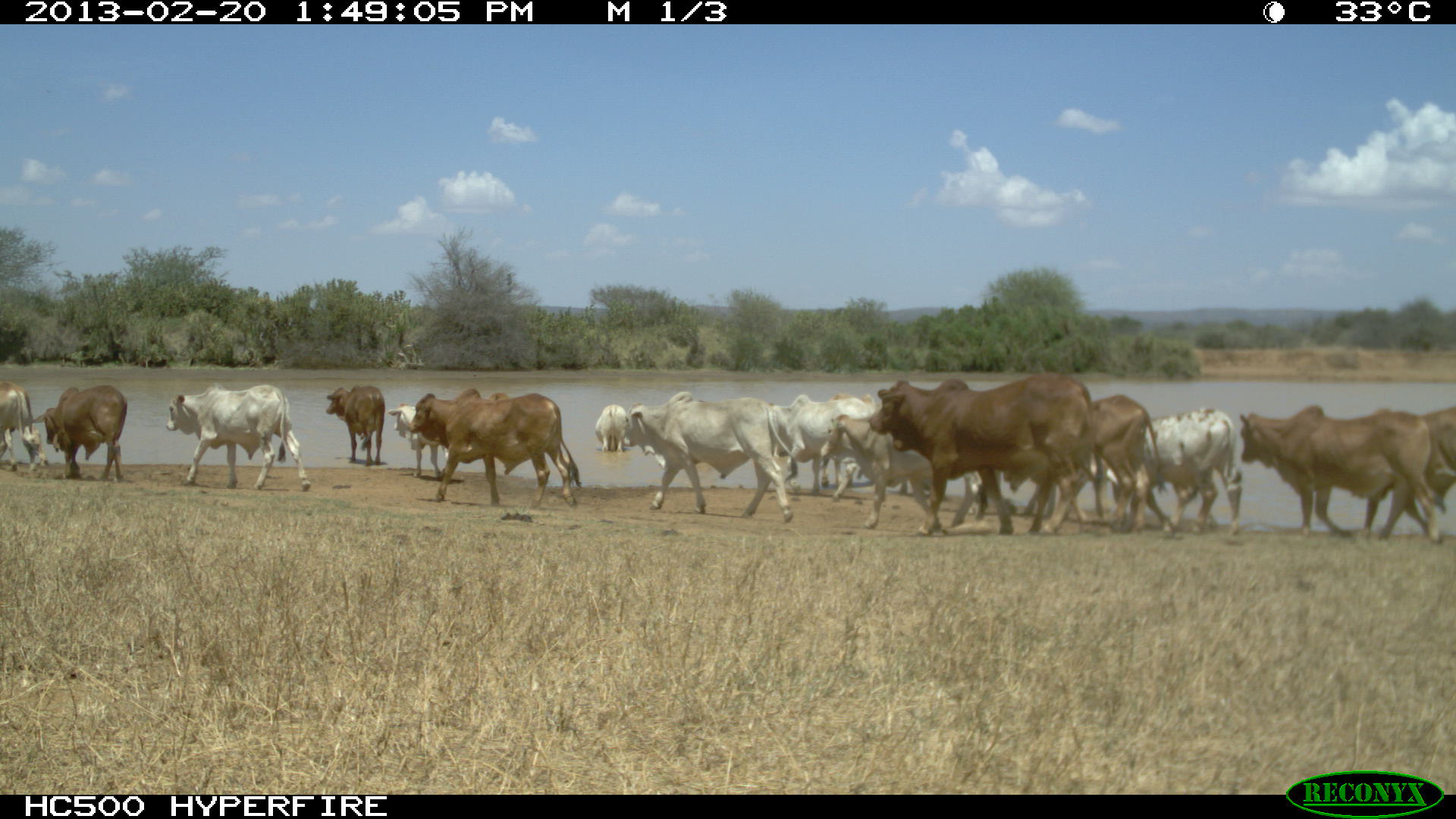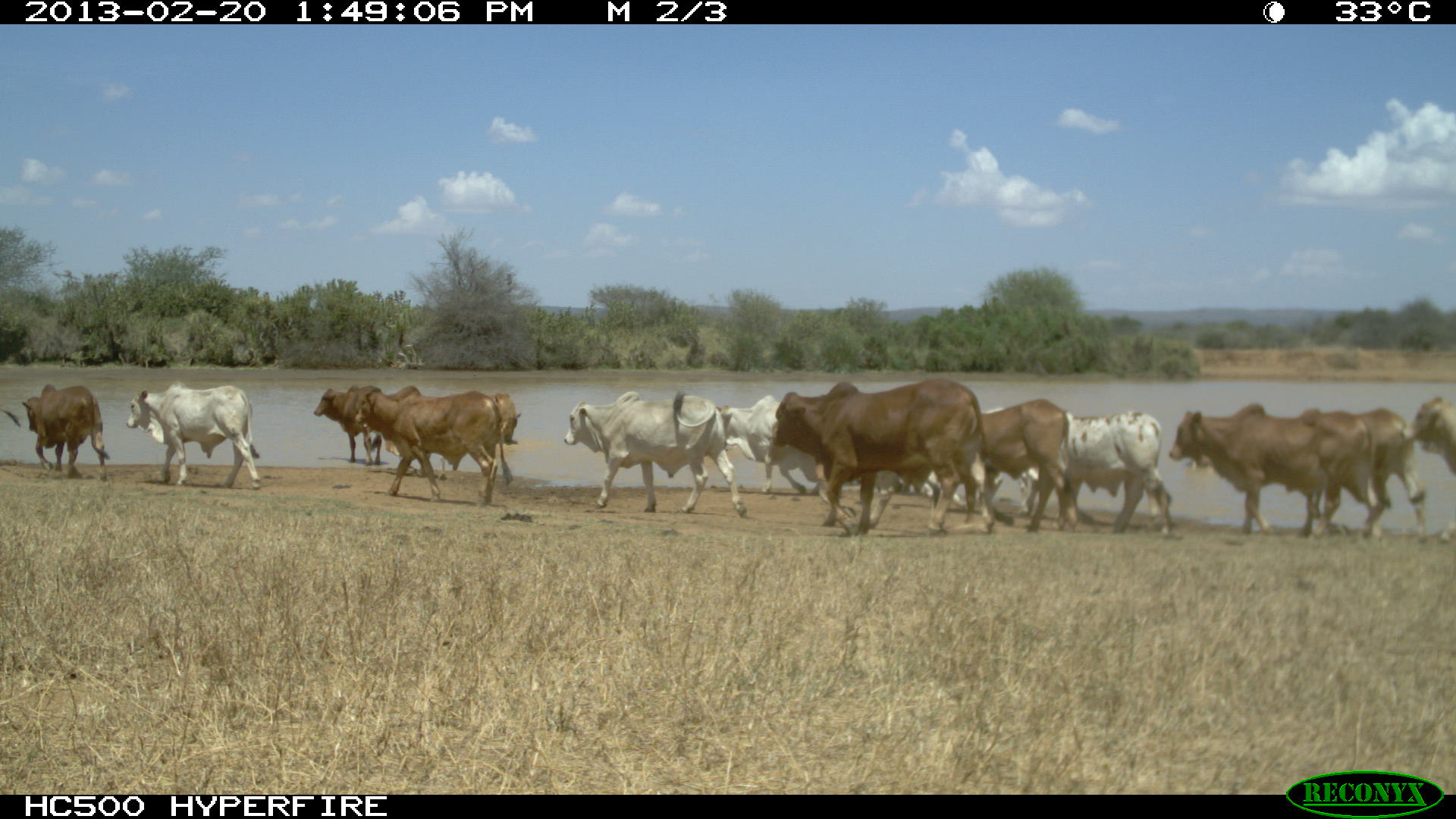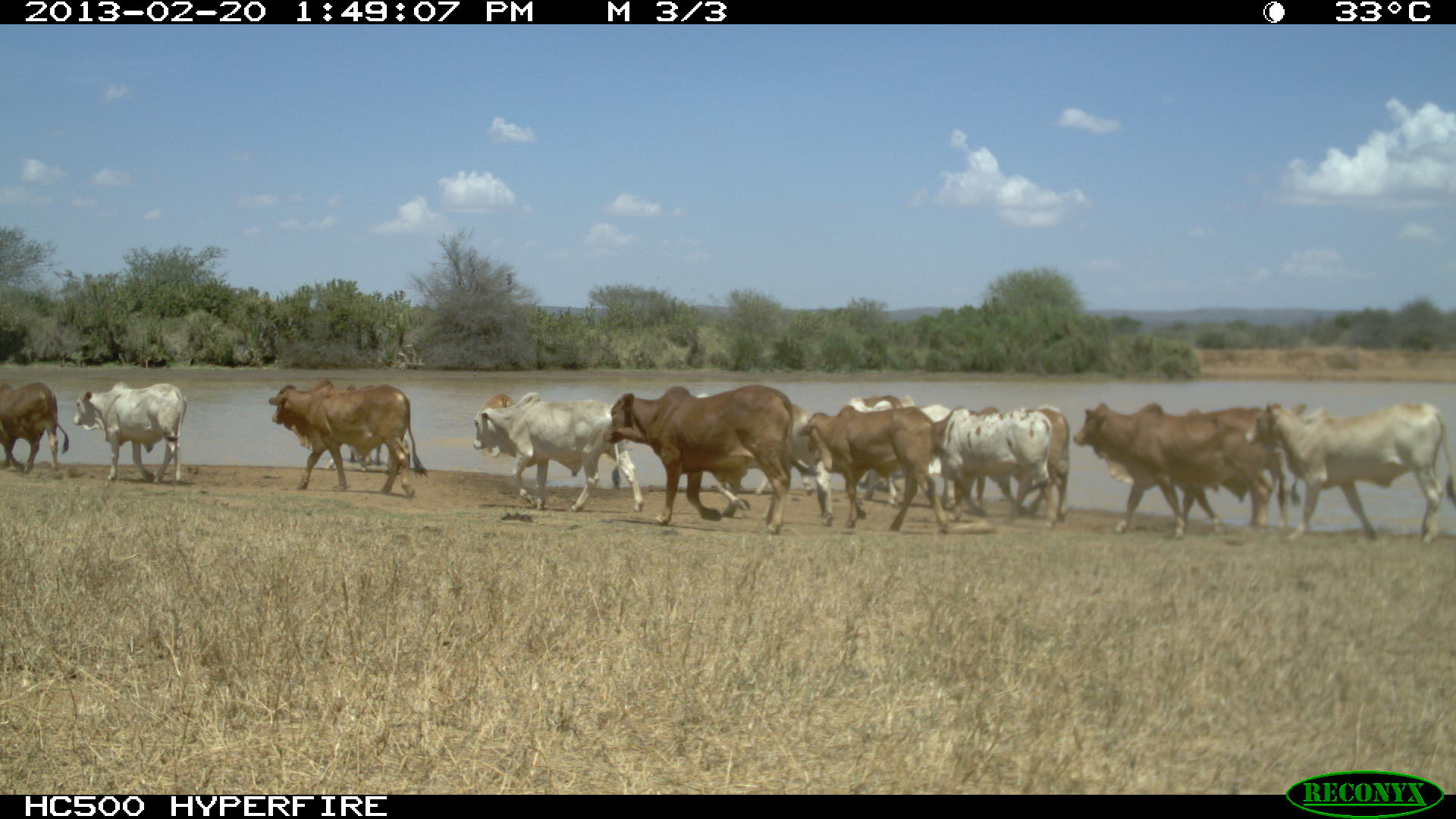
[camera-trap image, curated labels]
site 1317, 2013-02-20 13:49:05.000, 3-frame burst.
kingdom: Animalia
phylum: Chordata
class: Mammalia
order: Artiodactyla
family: Bovidae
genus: Bos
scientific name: Bos taurus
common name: domestic cattle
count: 16